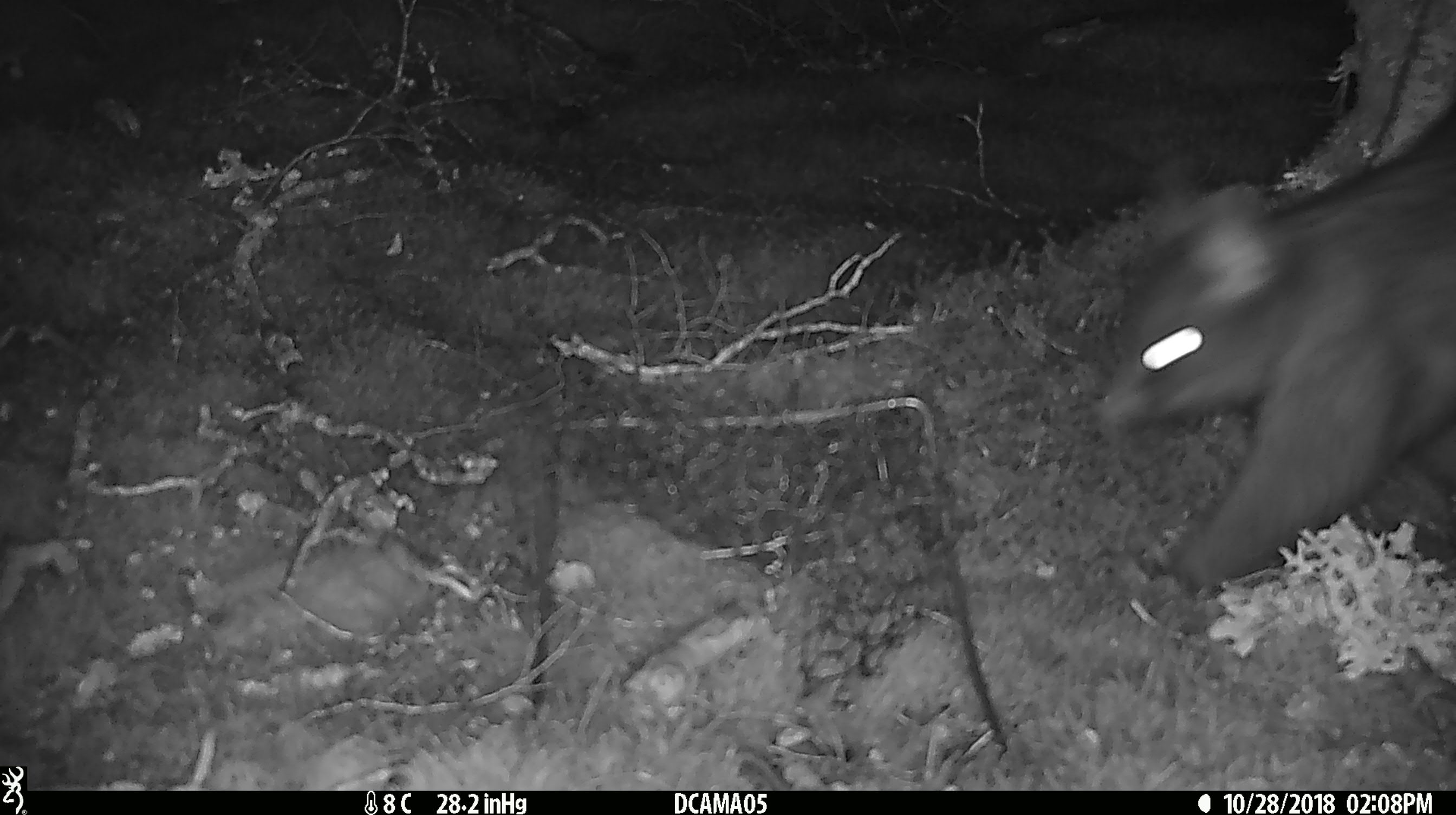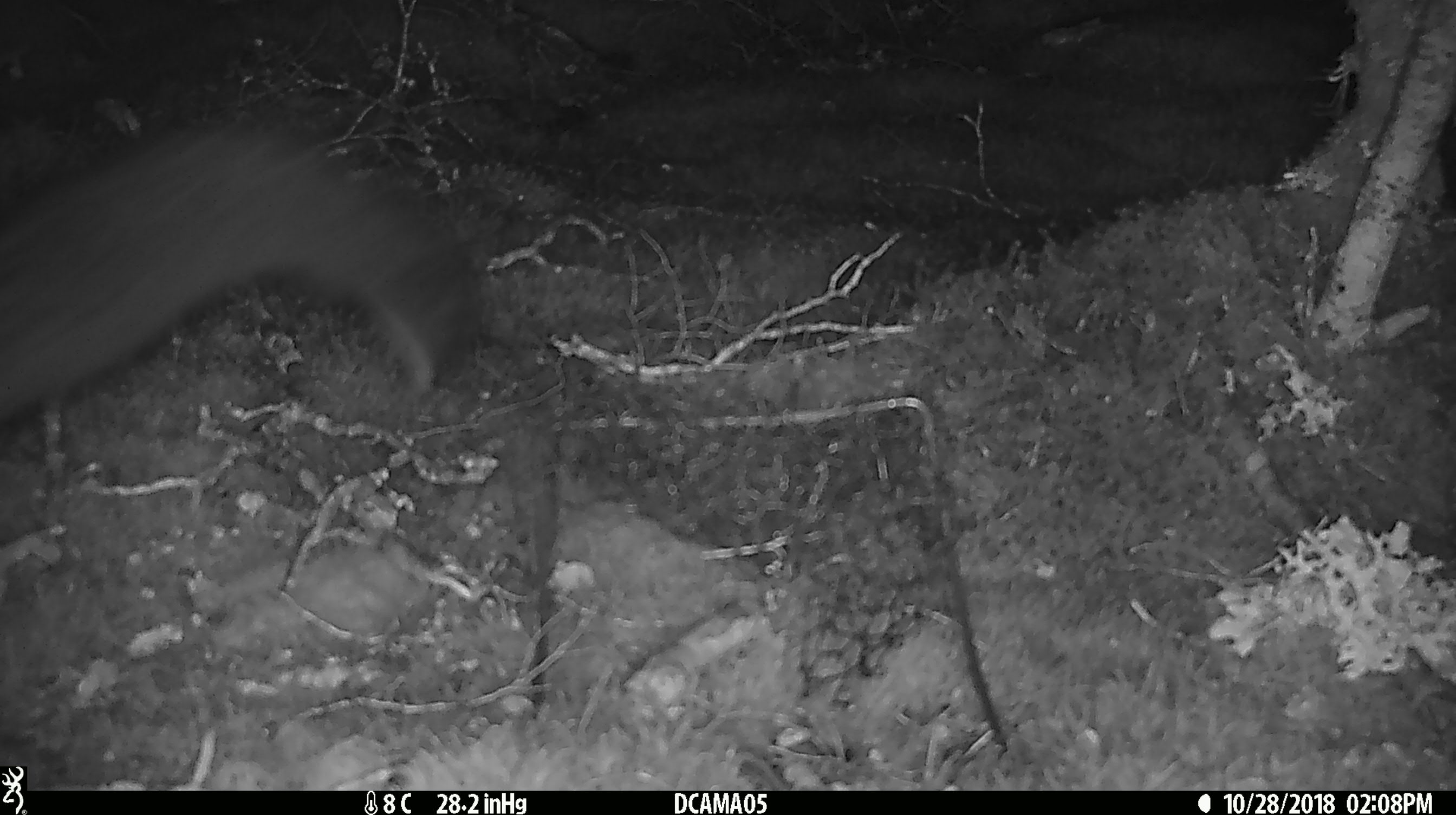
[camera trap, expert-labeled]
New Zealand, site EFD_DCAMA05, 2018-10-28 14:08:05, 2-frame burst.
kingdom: Animalia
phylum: Chordata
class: Mammalia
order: Diprotodontia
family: Phalangeridae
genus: Trichosurus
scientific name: Trichosurus vulpecula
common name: common brushtail possum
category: possum